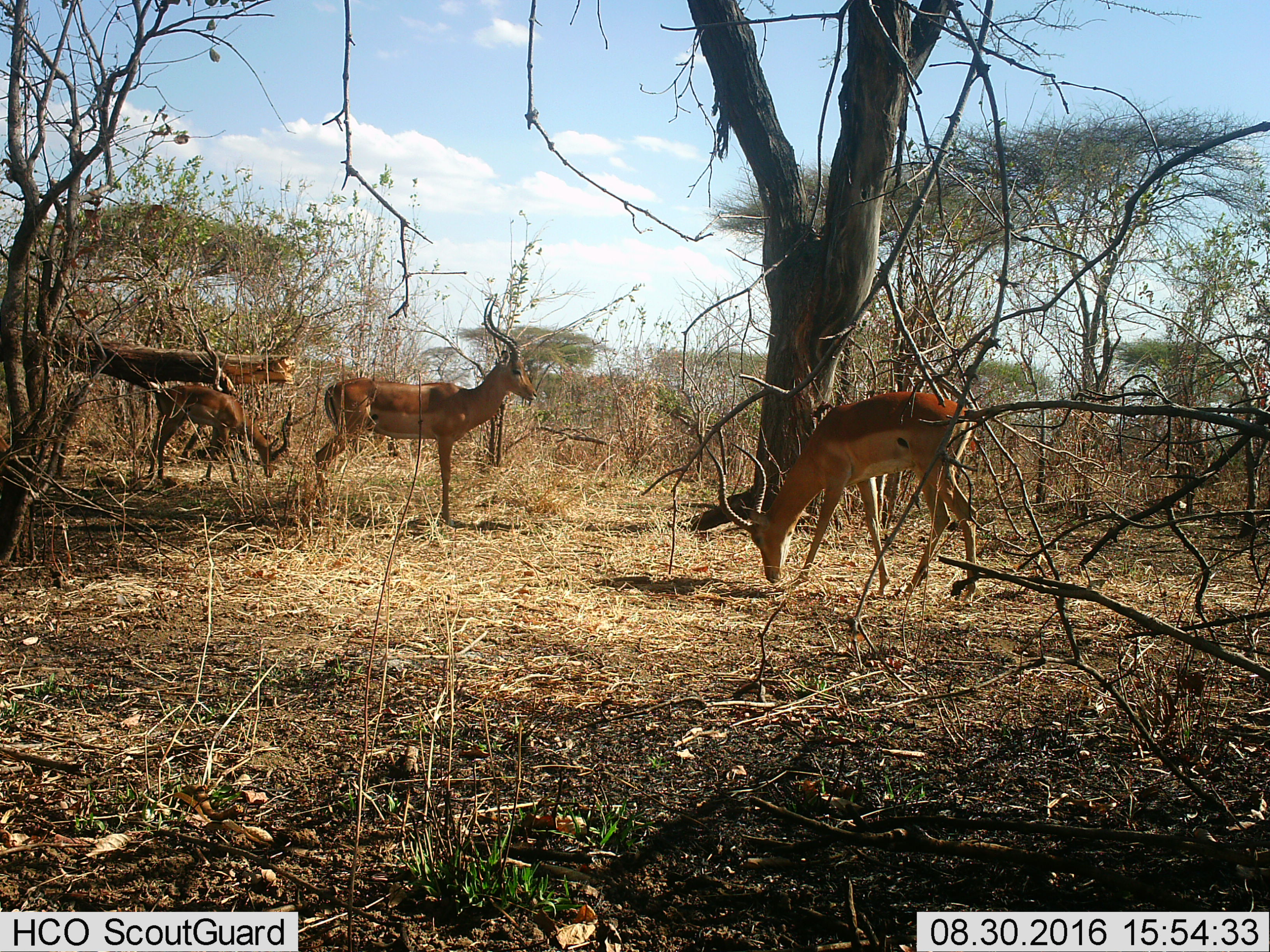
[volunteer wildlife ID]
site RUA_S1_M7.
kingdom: Animalia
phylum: Chordata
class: Mammalia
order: Artiodactyla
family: Bovidae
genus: Aepyceros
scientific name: Aepyceros melampus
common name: impala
Impala (Aepyceros melampus), count 3. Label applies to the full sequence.